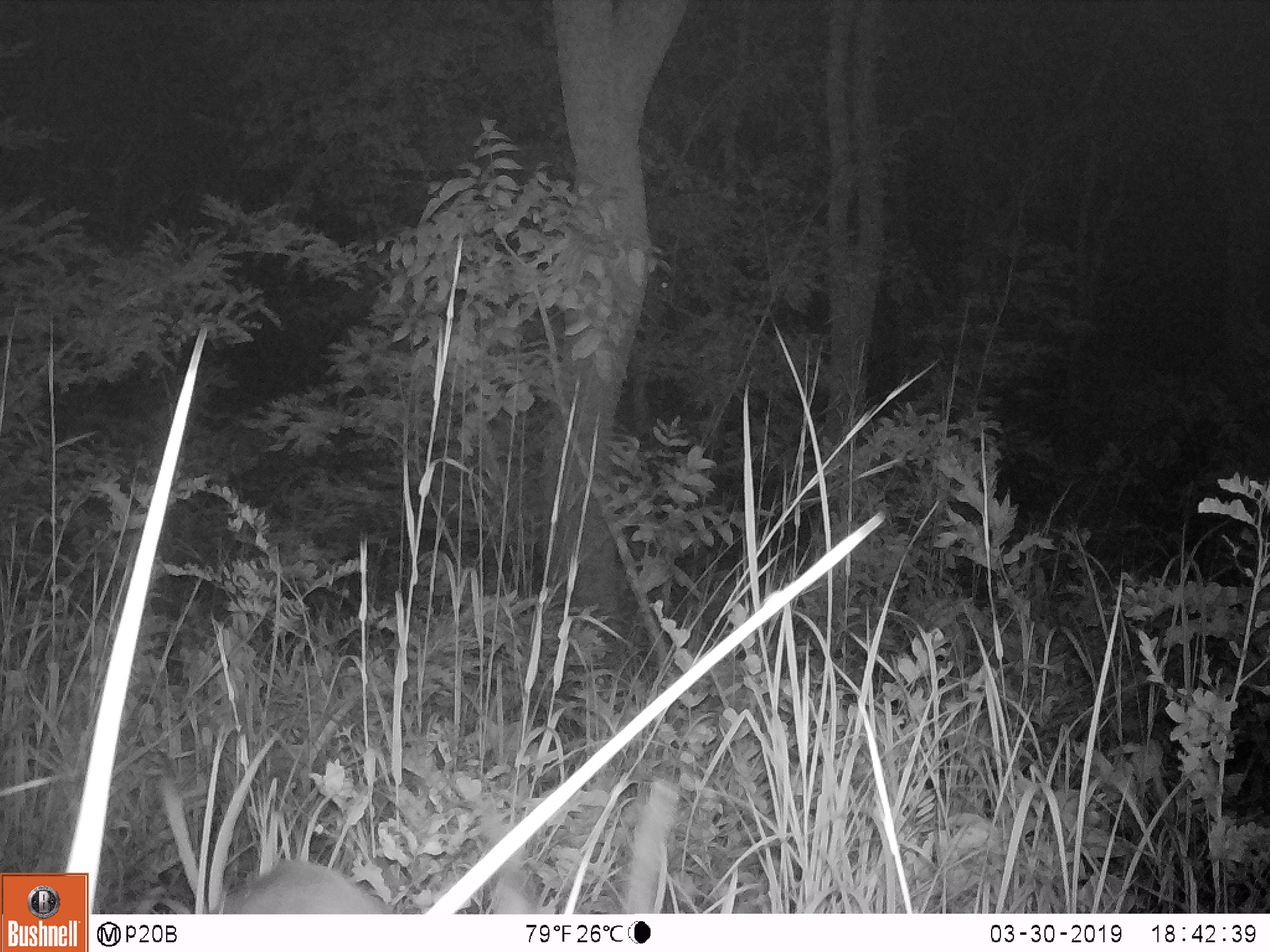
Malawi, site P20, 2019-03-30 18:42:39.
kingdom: Animalia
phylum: Chordata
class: Mammalia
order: Artiodactyla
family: Bovidae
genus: Tragelaphus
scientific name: Tragelaphus sylvaticus sylvaticus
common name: cape bushbuck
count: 1